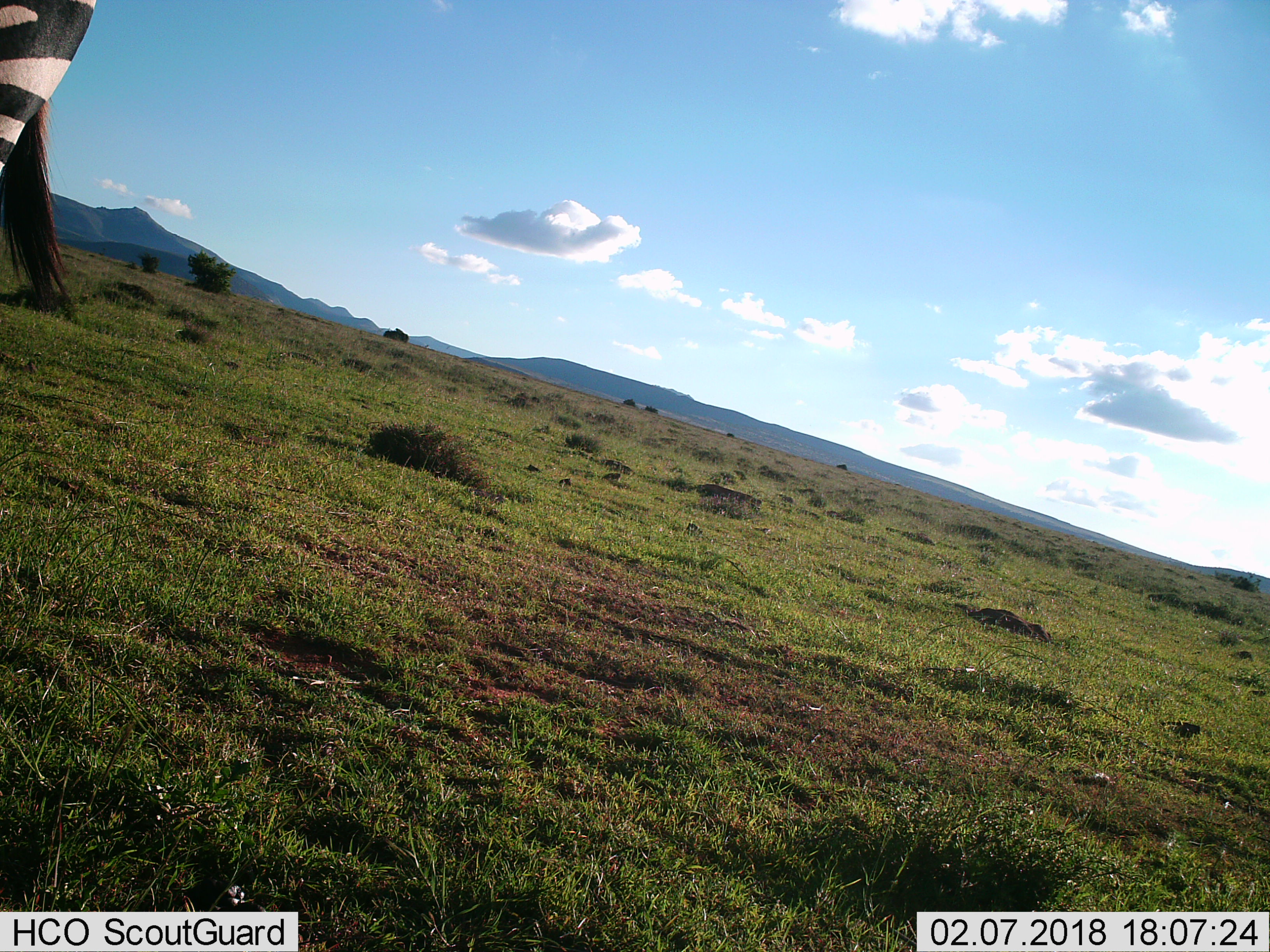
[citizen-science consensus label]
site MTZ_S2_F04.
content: unidentified animal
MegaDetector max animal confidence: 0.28